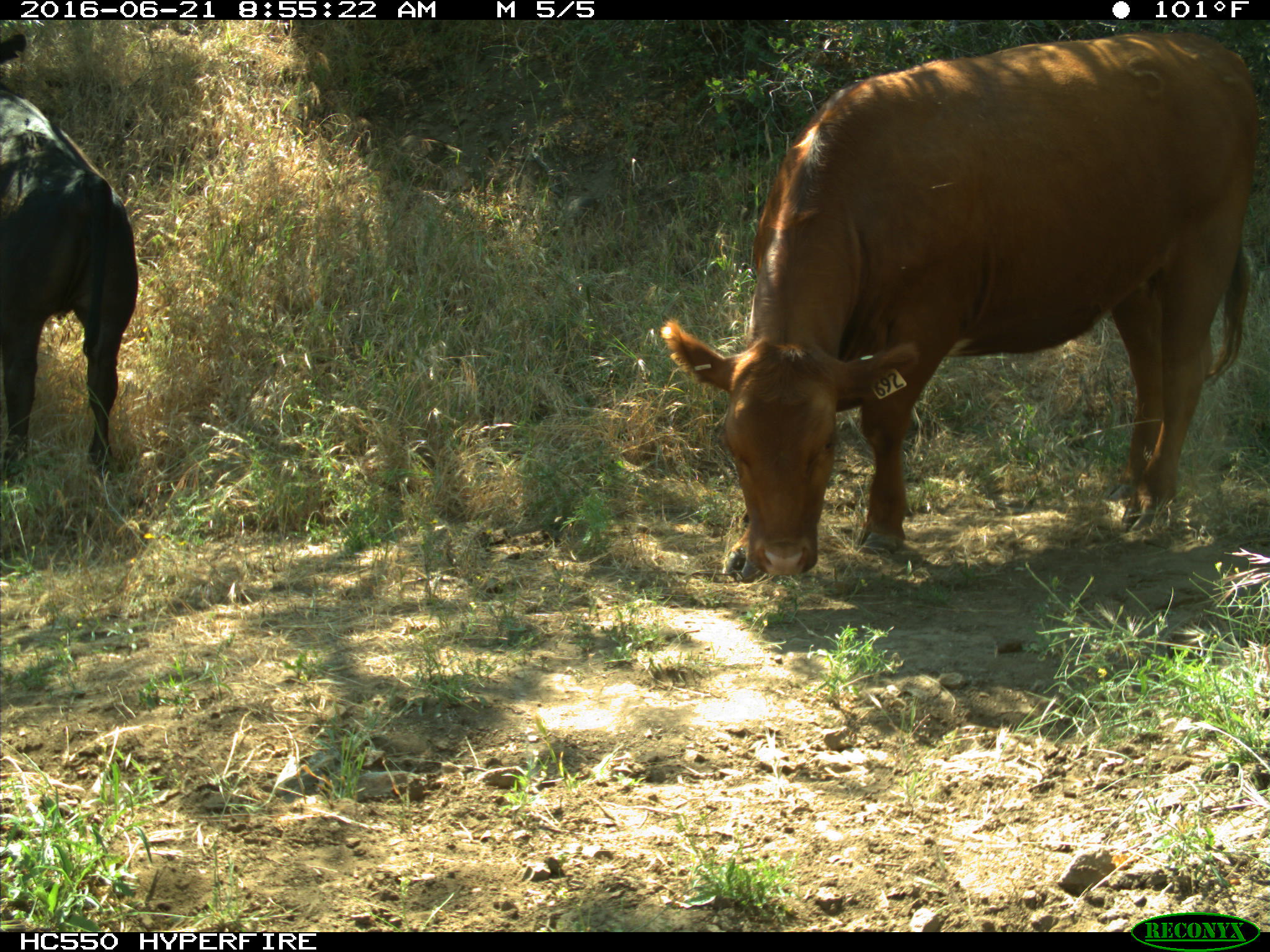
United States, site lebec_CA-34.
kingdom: Animalia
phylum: Chordata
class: Mammalia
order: Artiodactyla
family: Bovidae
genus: Bos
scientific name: Bos taurus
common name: domestic cow